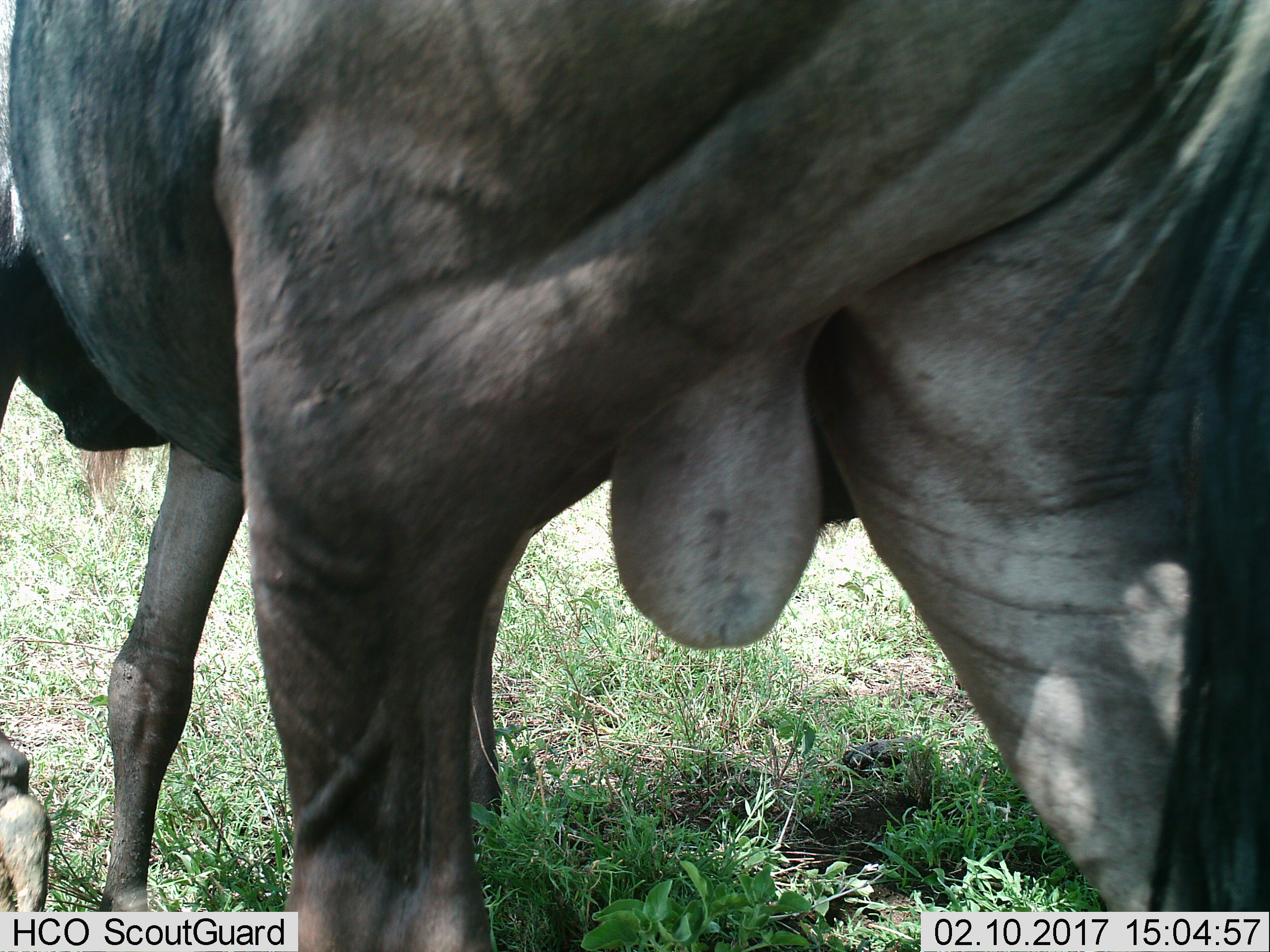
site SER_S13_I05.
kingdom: Animalia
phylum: Chordata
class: Mammalia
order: Artiodactyla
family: Bovidae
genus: Connochaetes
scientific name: Connochaetes taurinus taurinus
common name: blue wildebeest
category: wildebeestblue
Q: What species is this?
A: Wildebeestblue (blue wildebeest) (Connochaetes taurinus taurinus).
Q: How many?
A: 2.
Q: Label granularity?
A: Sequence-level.